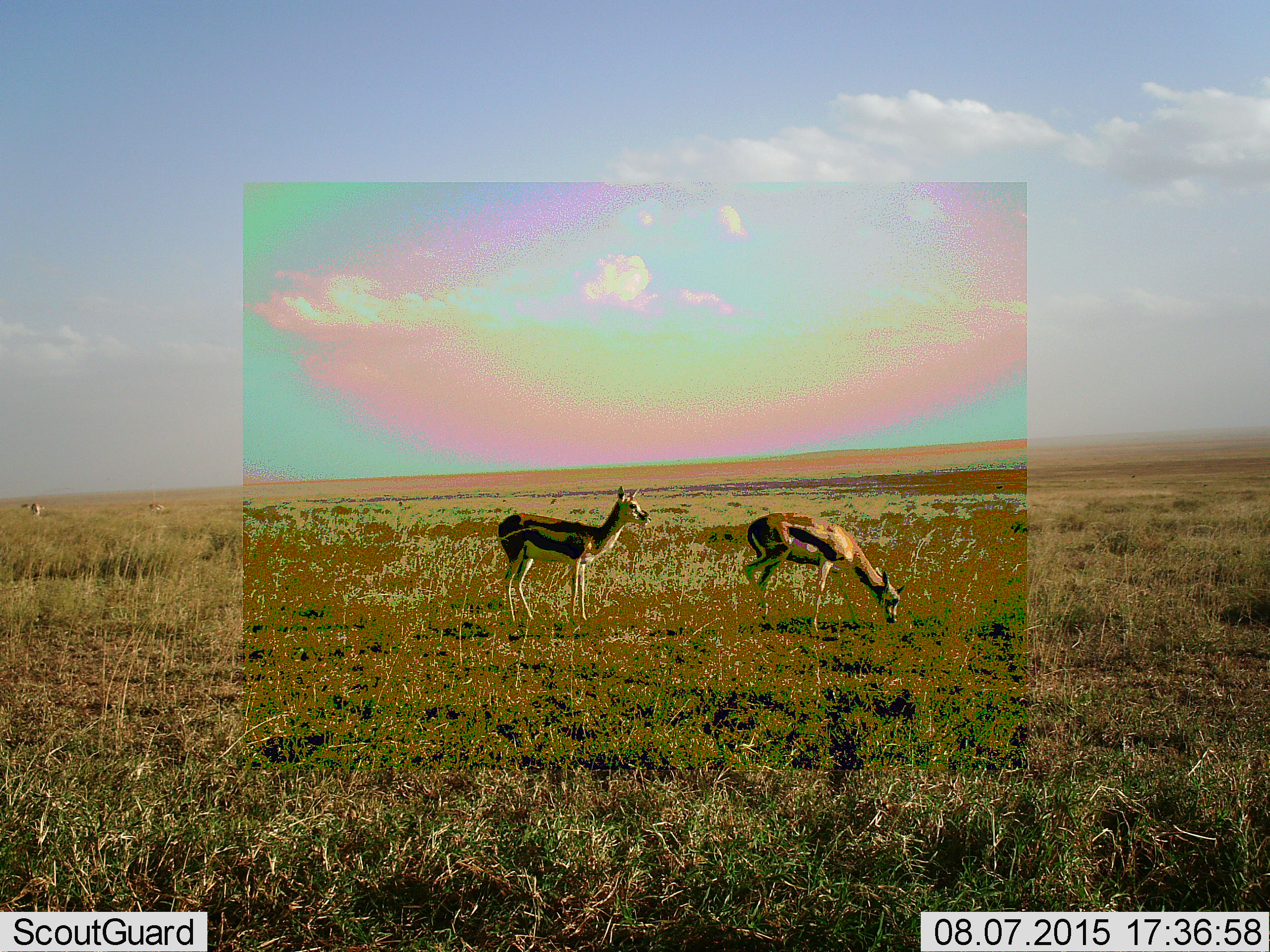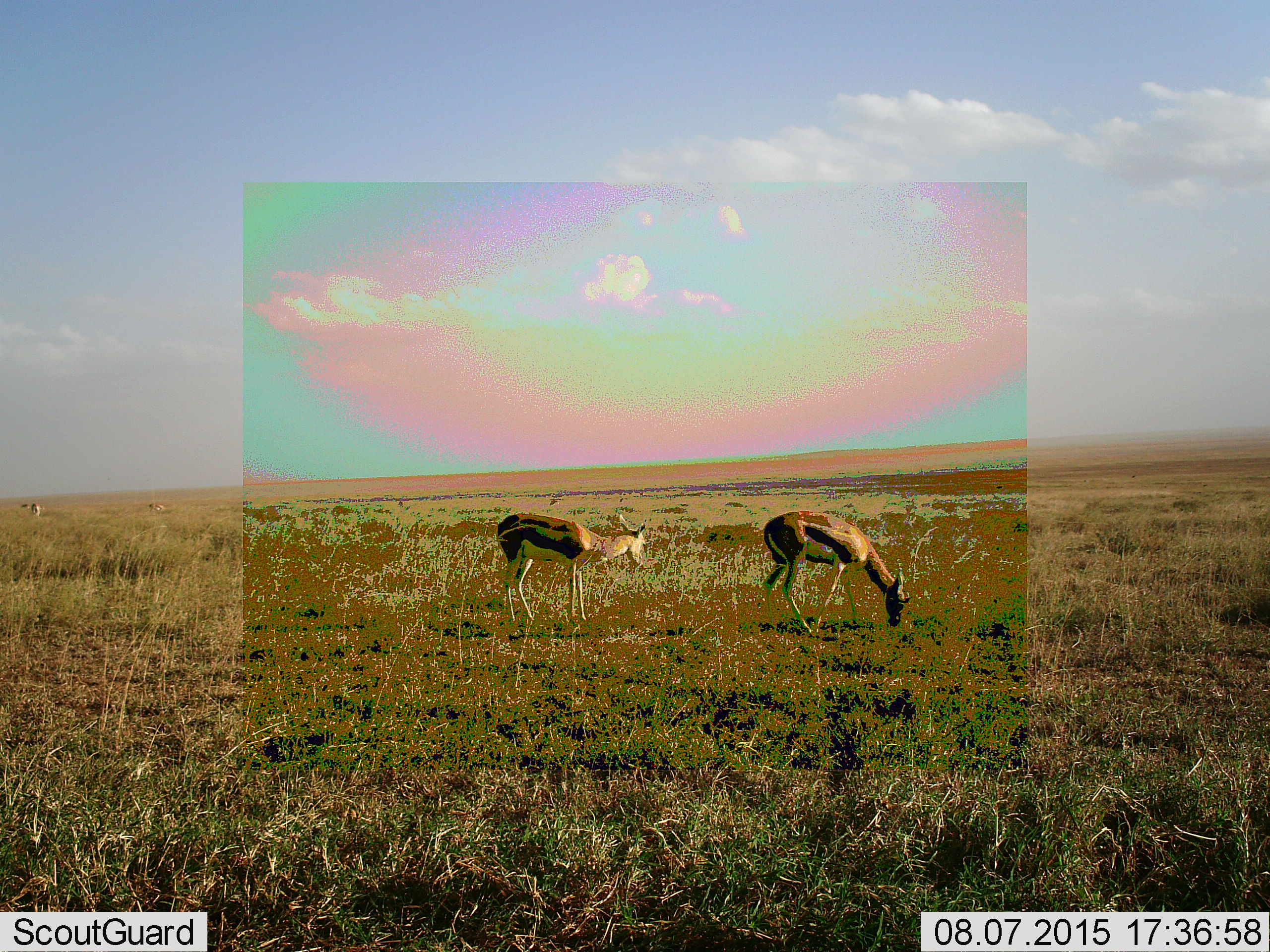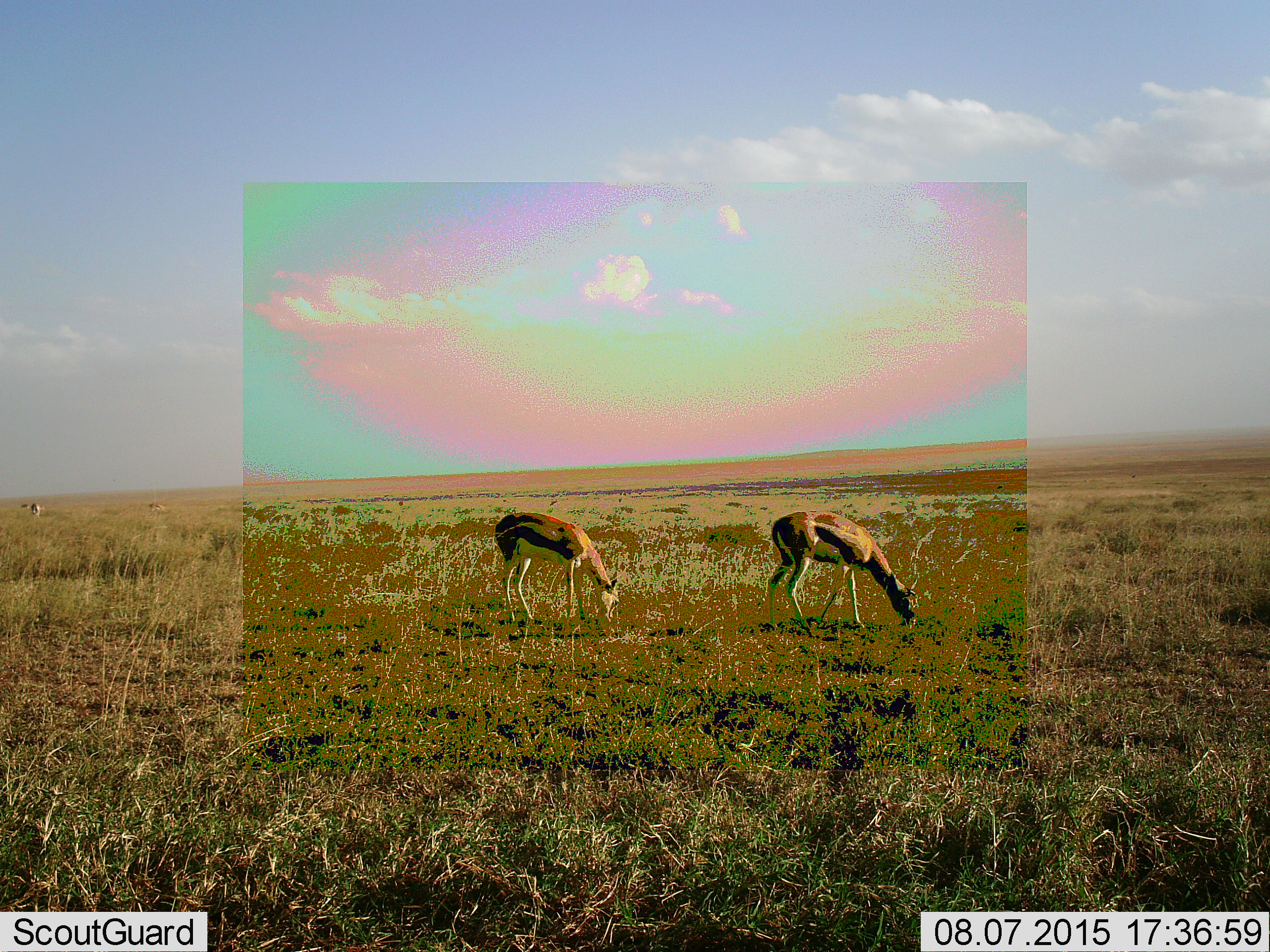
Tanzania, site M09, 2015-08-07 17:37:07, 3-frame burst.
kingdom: Animalia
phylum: Chordata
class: Mammalia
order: Artiodactyla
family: Bovidae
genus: Eudorcas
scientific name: Eudorcas thomsonii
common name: thomson's gazelle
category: gazellethomsons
Gazellethomsons (thomson's gazelle) (Eudorcas thomsonii), count 2. Behavior (volunteer vote fractions): standing 62%, resting 0%, moving 25%, interacting 0%. Young present (vote fraction): 0%. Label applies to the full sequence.